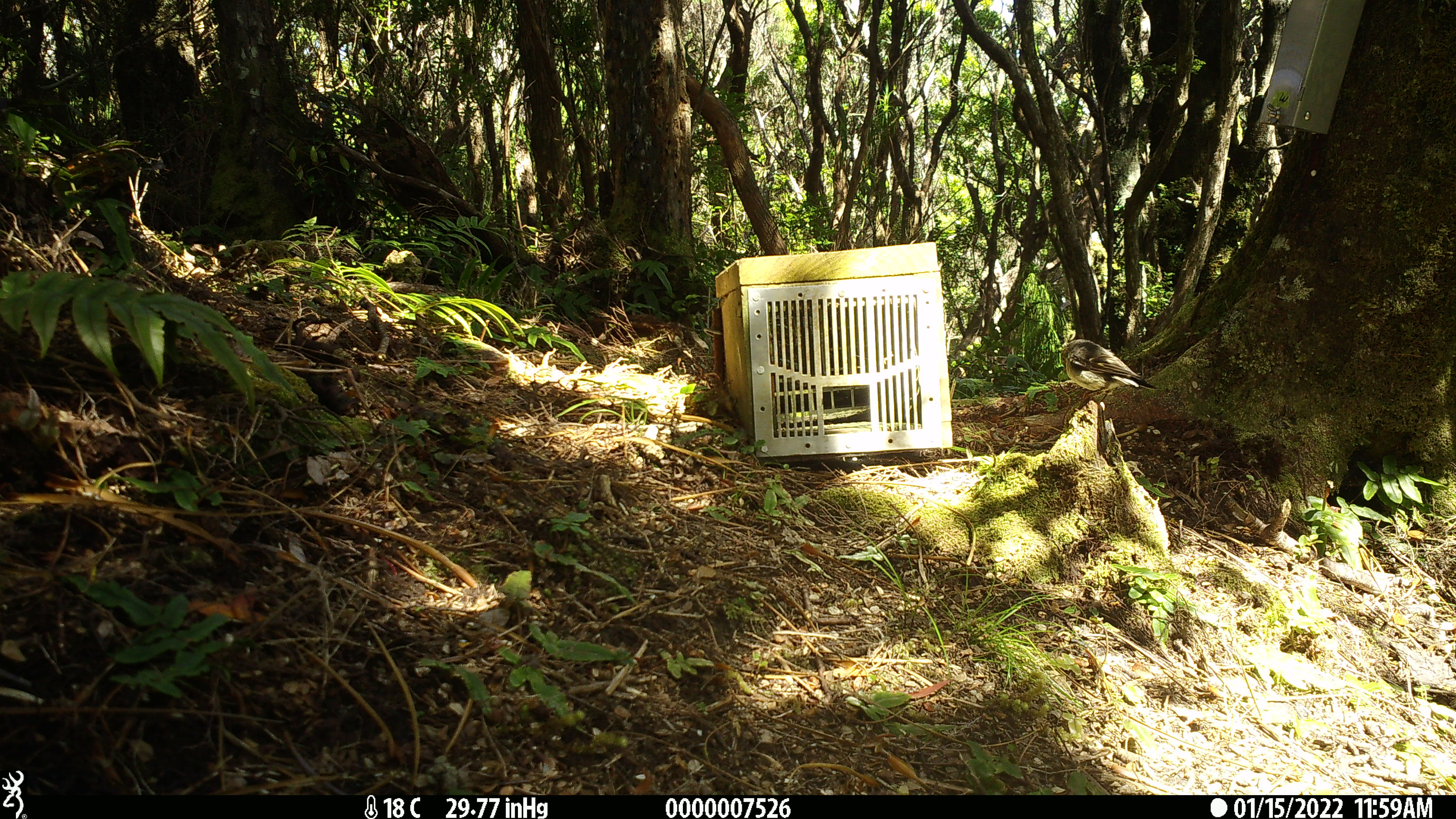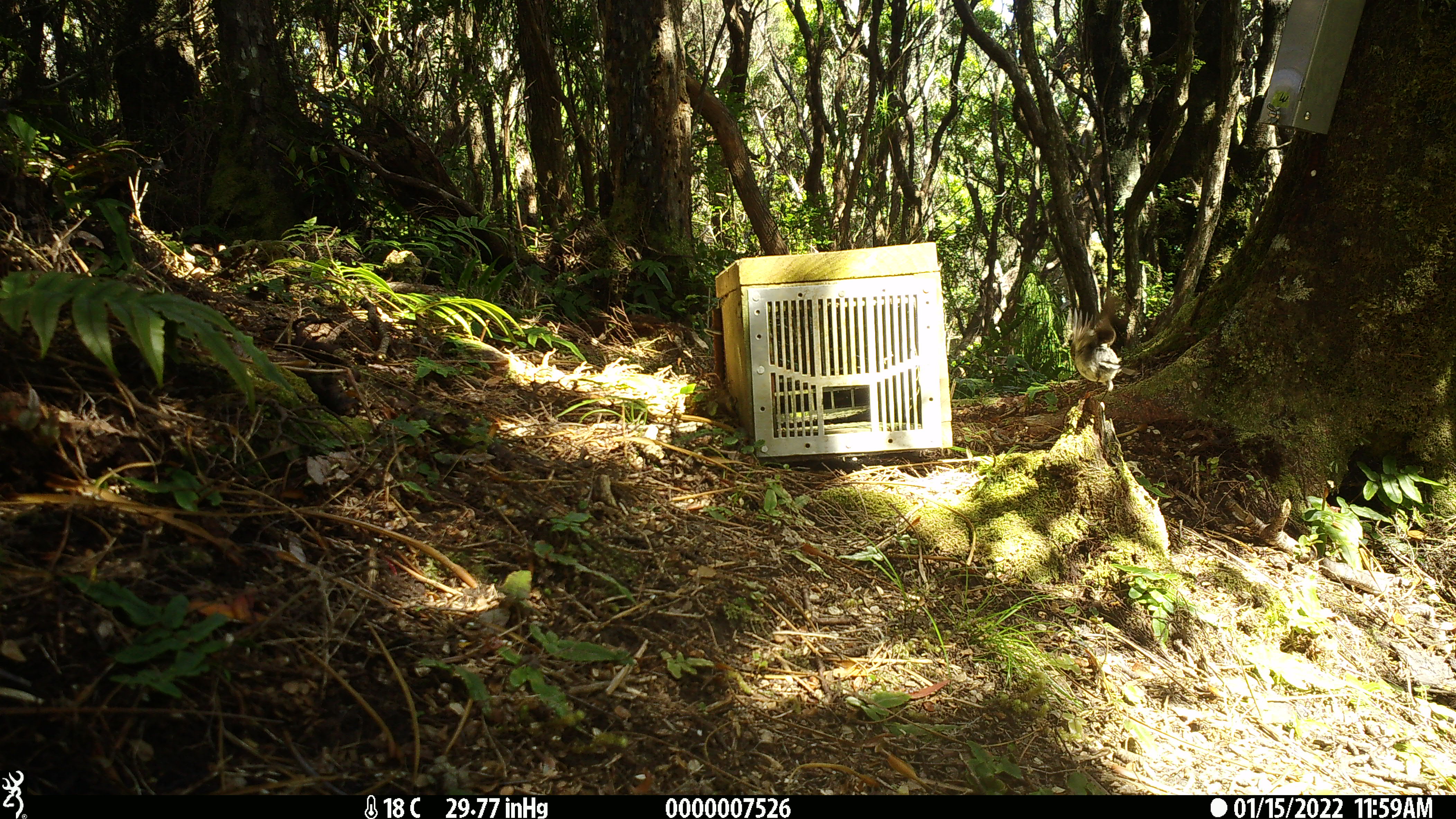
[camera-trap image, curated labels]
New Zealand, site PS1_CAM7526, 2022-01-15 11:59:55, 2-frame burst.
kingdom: Animalia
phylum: Chordata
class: Aves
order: Passeriformes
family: Petroicidae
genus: Petroica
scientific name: Petroica macrocephala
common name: tomtit